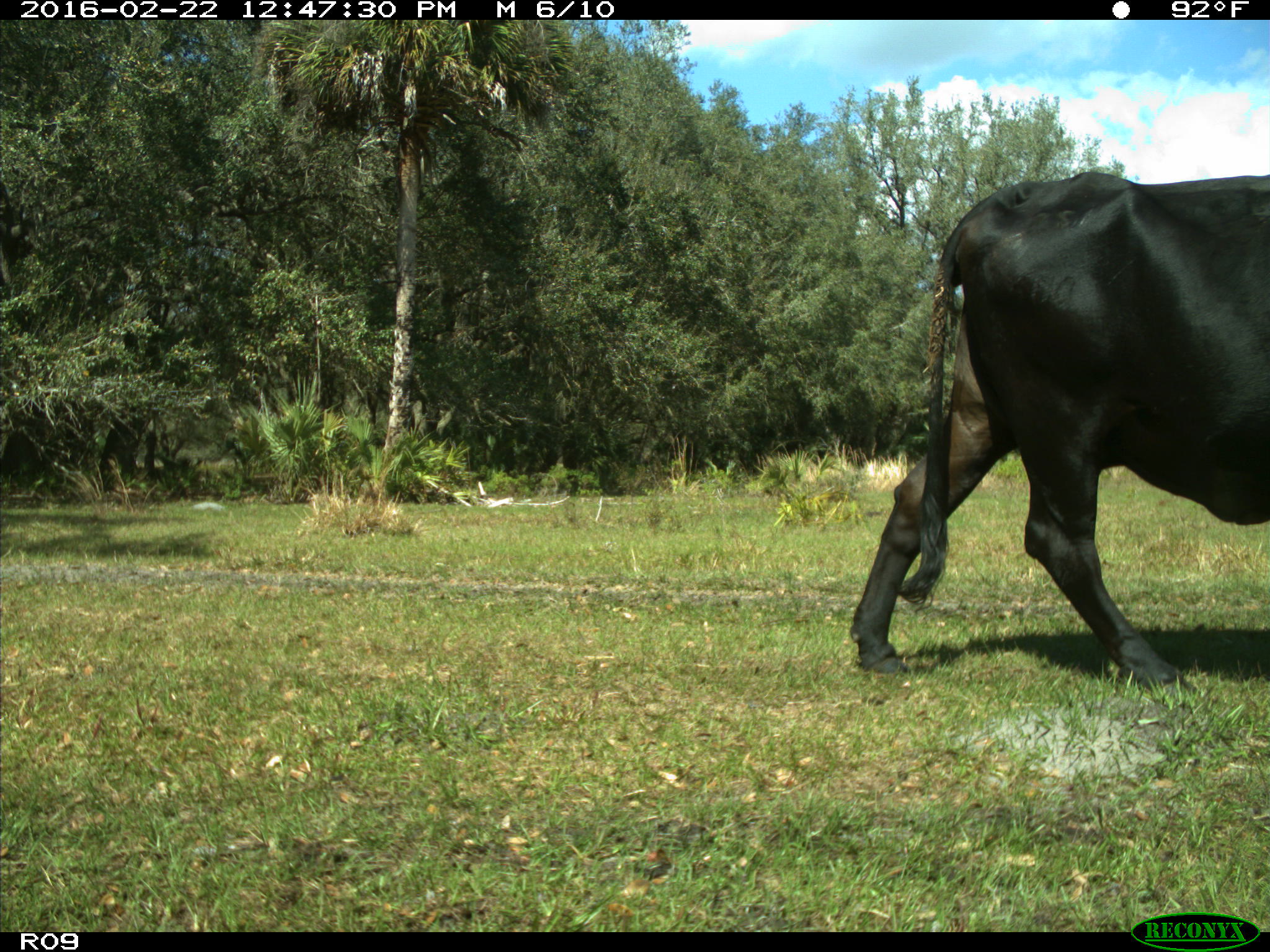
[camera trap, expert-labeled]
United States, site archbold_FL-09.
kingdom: Animalia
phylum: Chordata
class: Mammalia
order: Artiodactyla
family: Bovidae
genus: Bos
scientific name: Bos taurus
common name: domestic cow